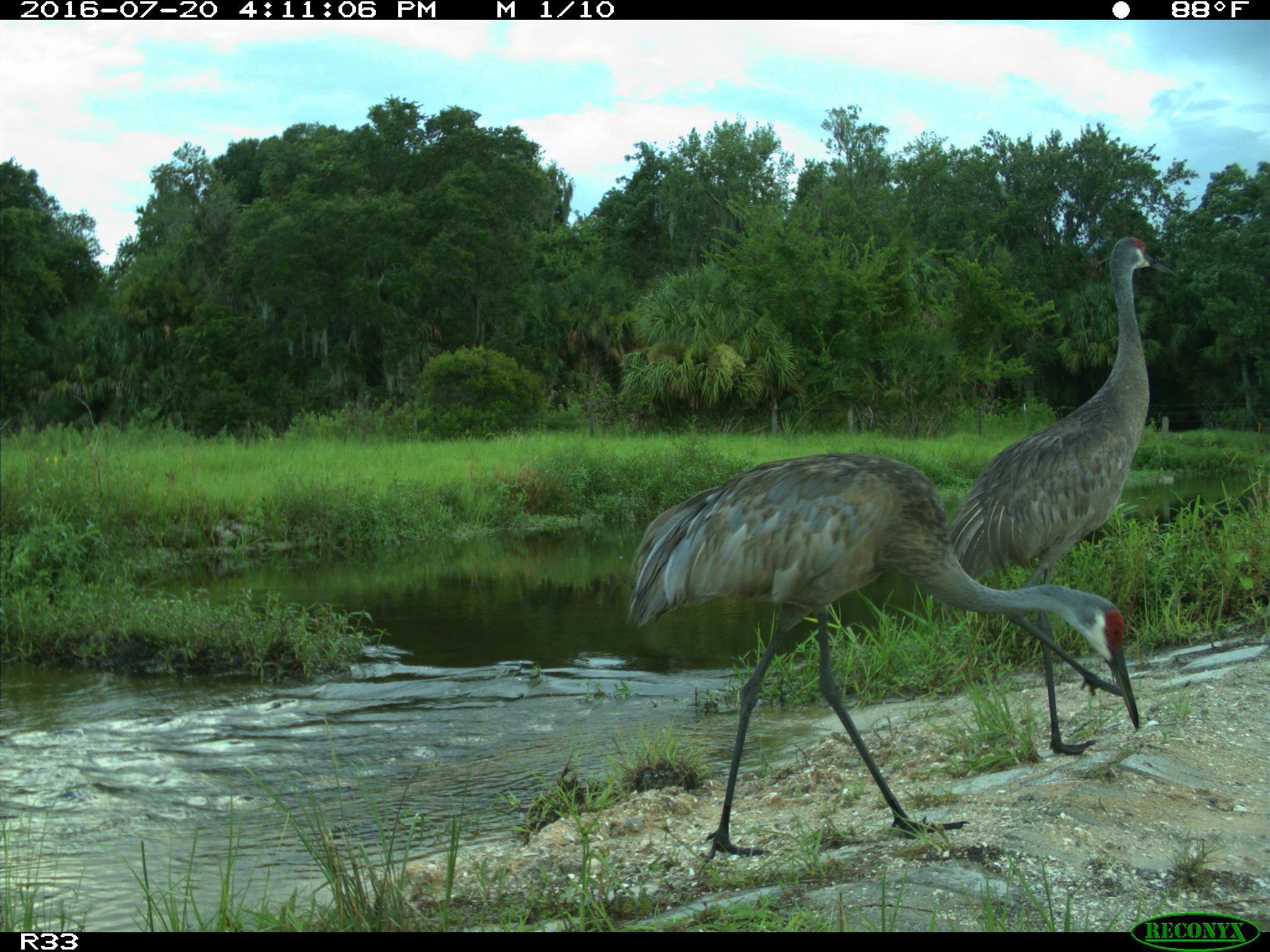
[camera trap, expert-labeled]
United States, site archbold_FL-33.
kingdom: Animalia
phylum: Chordata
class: Aves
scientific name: Aves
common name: birds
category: unidentified bird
Unidentified bird (birds) (Aves).